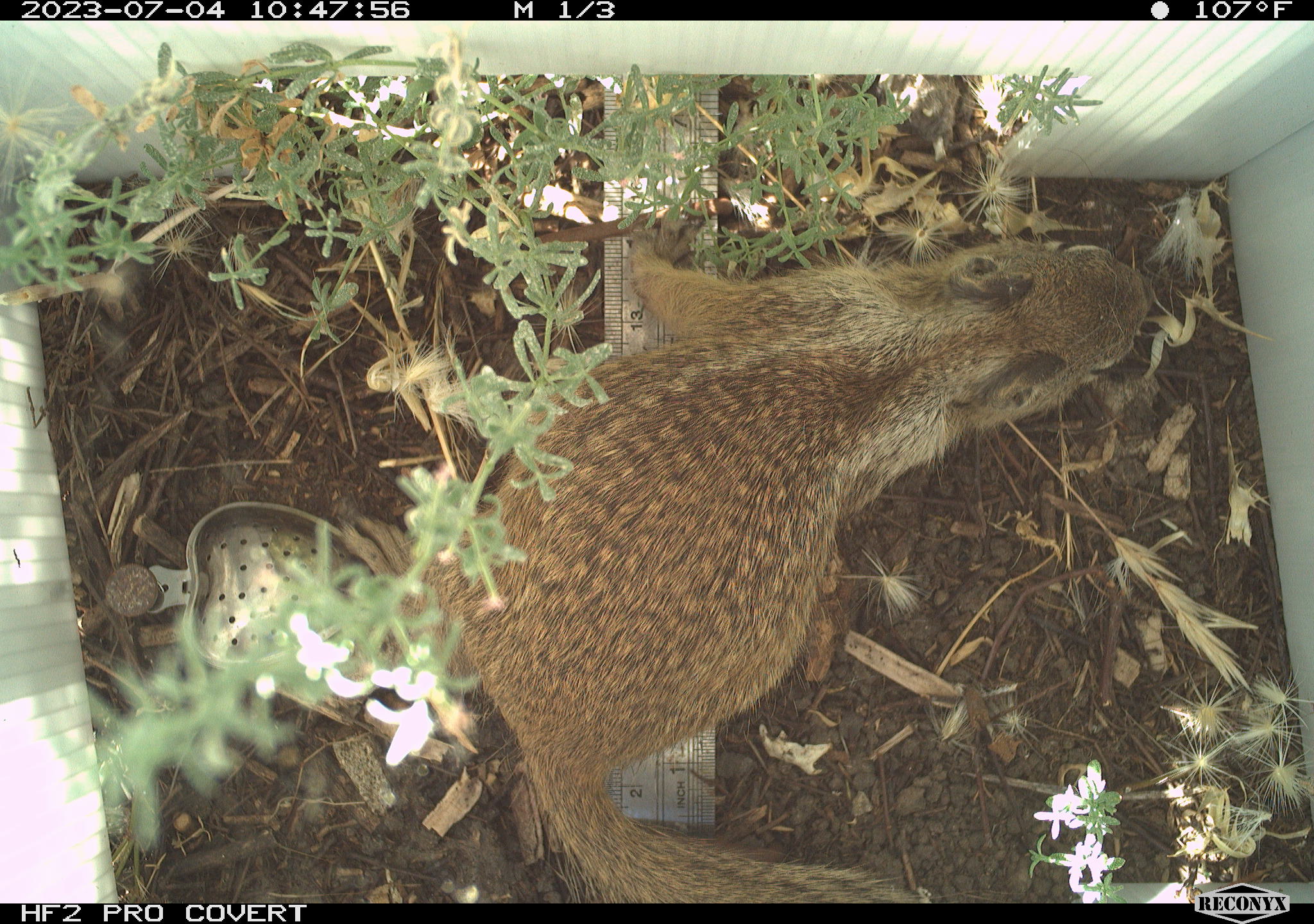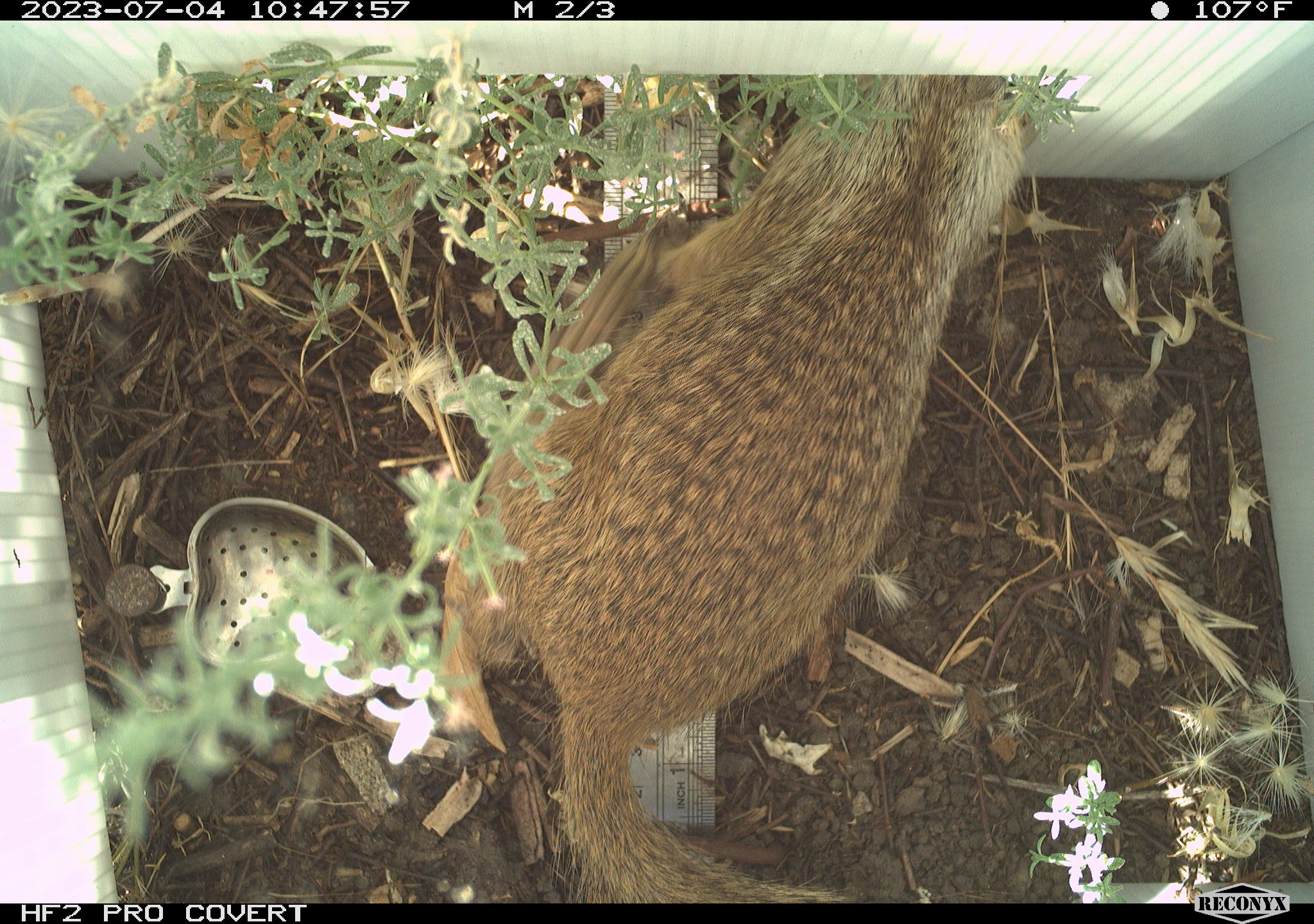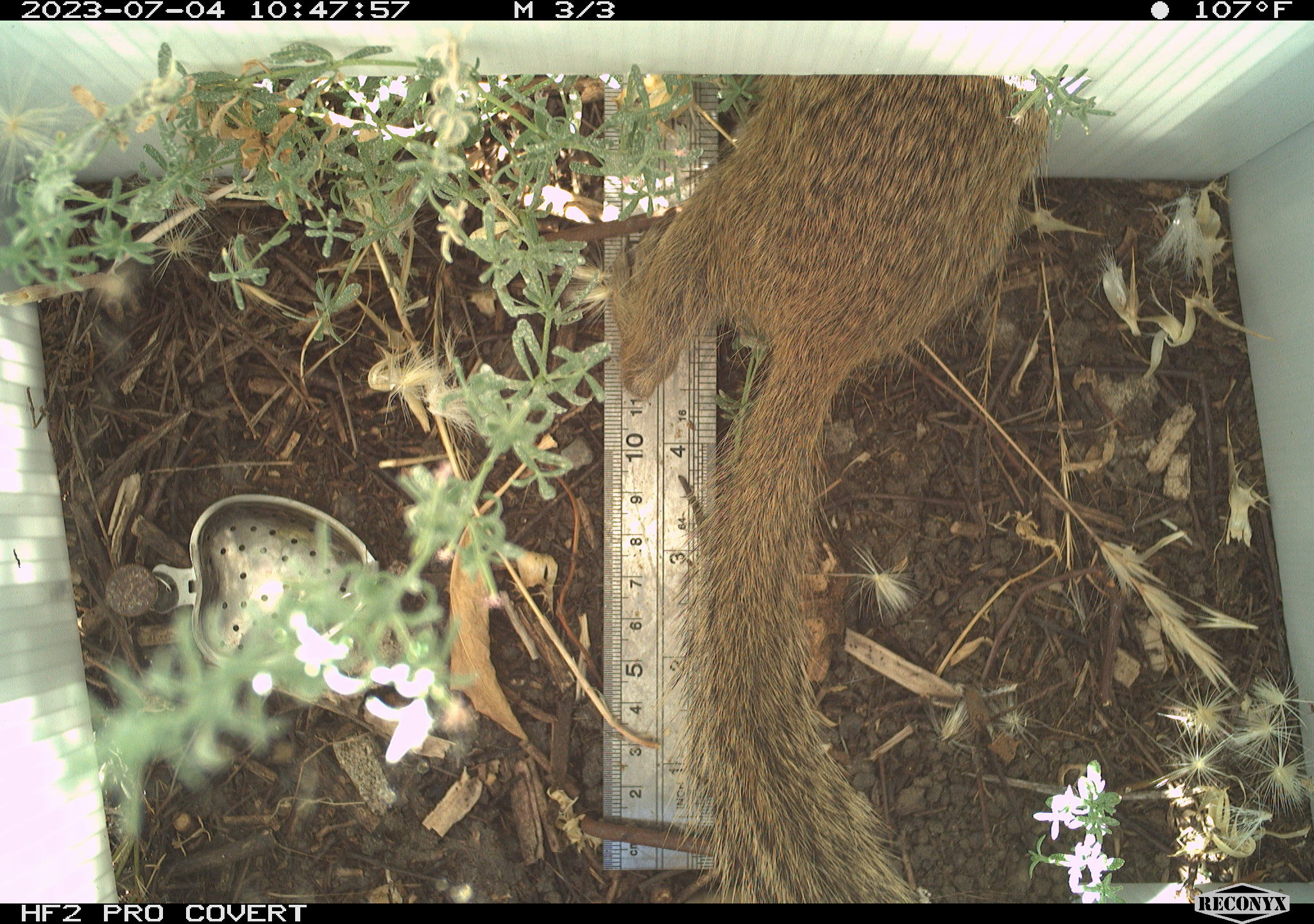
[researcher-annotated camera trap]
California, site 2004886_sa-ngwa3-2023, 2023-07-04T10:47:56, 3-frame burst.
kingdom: Animalia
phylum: Chordata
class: Mammalia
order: Rodentia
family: Sciuridae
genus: Otospermophilus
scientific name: Otospermophilus beecheyi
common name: california ground squirrel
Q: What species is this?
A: California ground squirrel (Otospermophilus beecheyi).